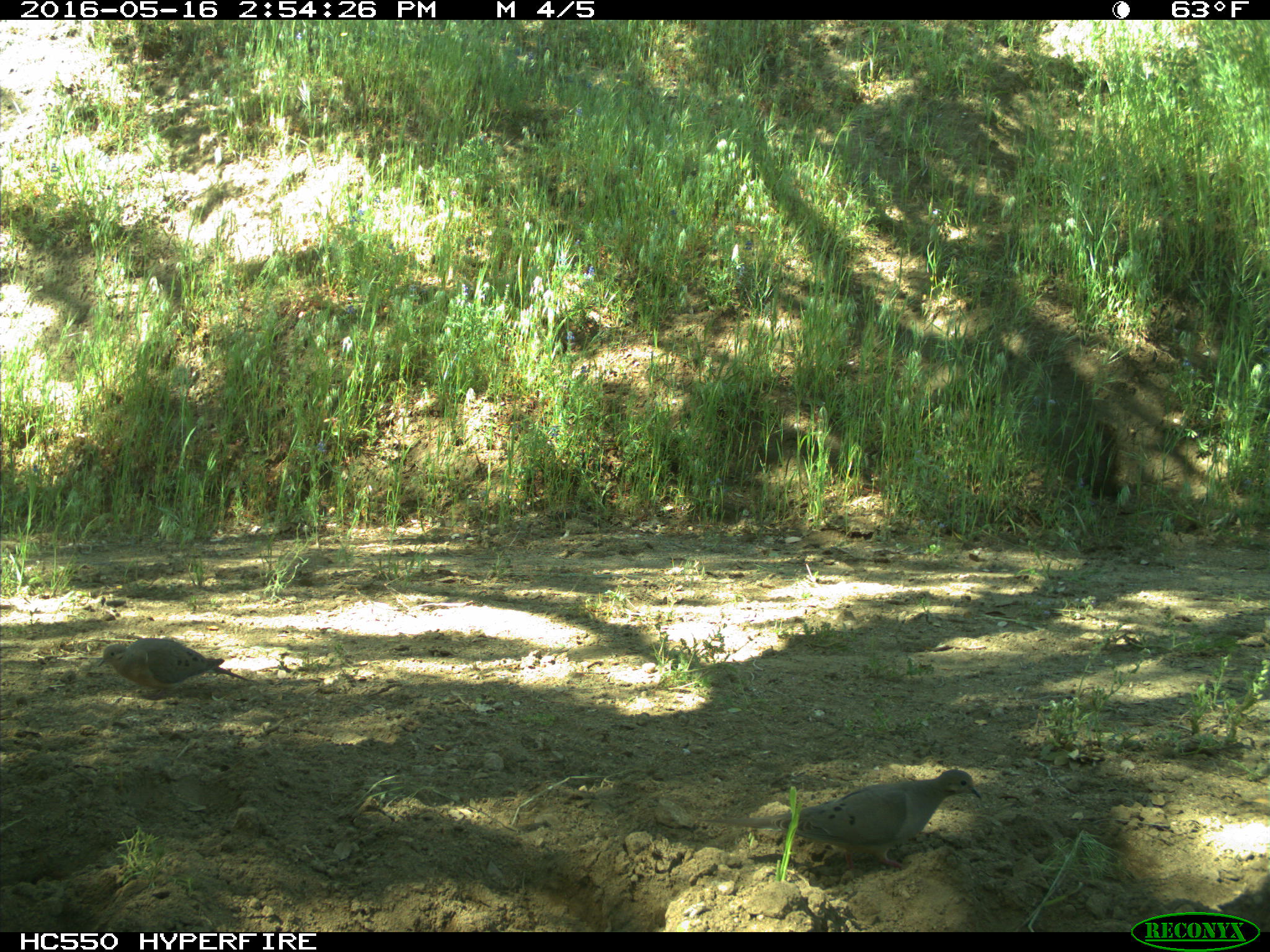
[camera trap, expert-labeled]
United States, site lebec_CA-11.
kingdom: Animalia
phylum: Chordata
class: Aves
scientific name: Aves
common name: birds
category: unidentified bird